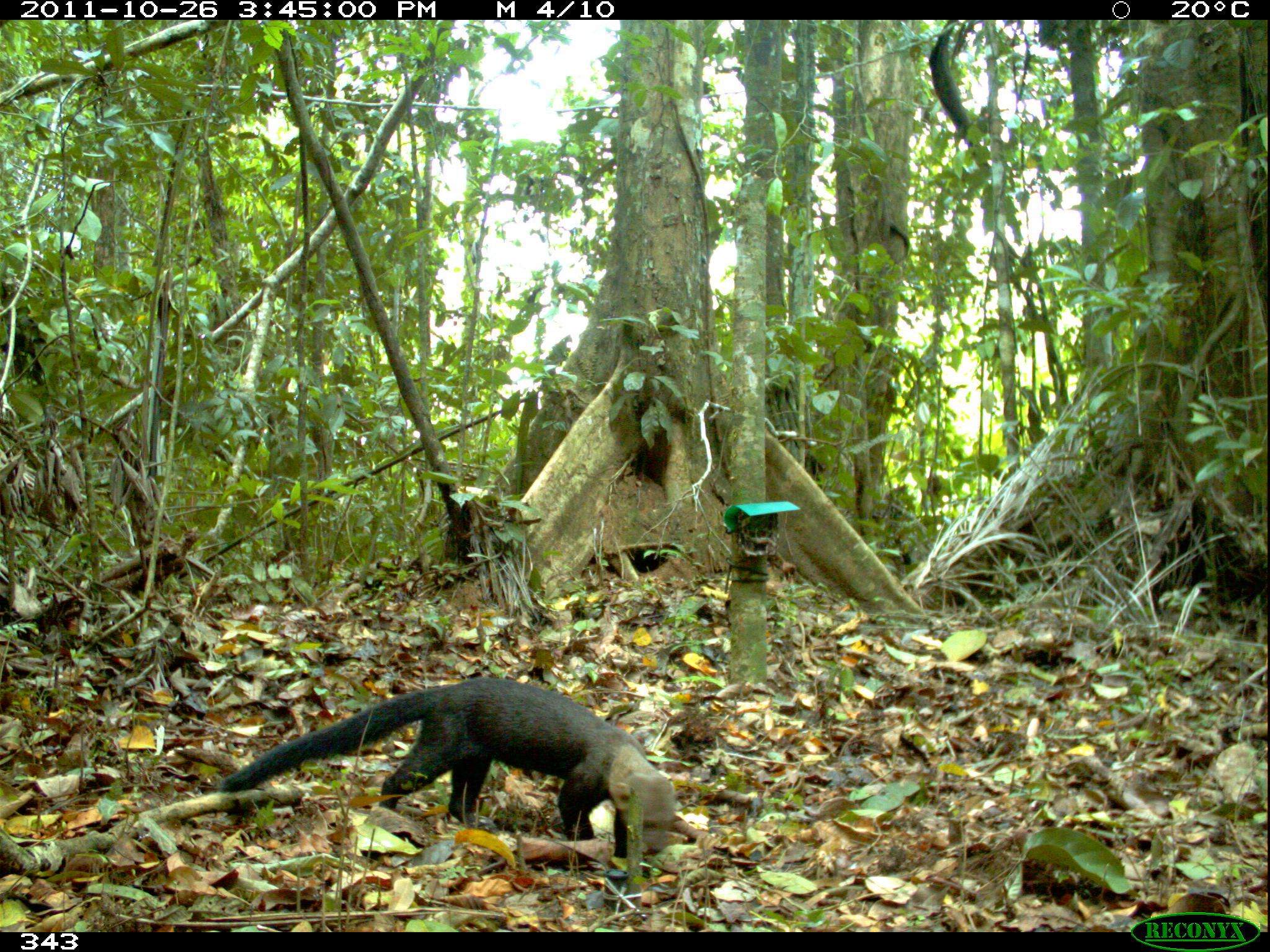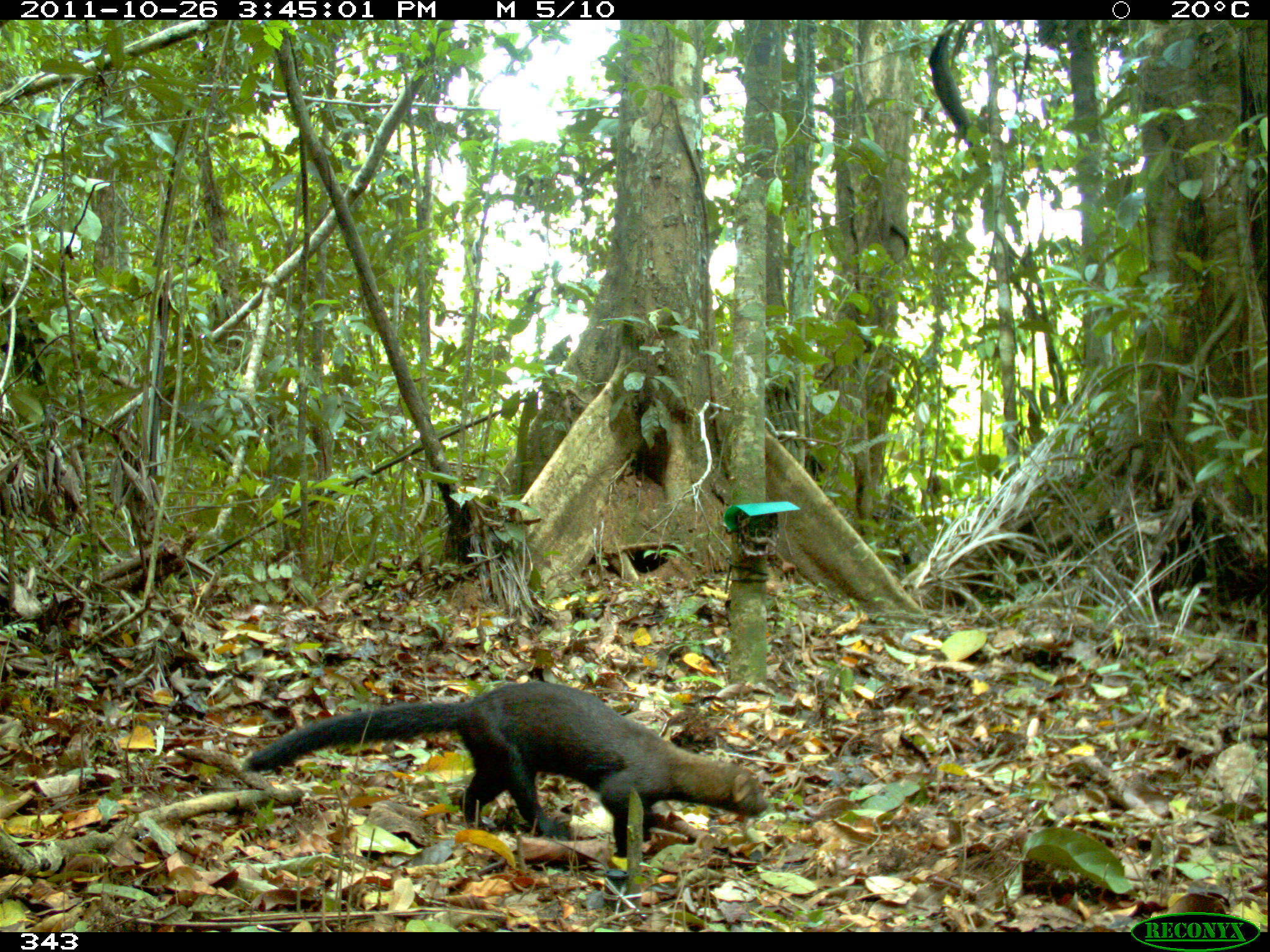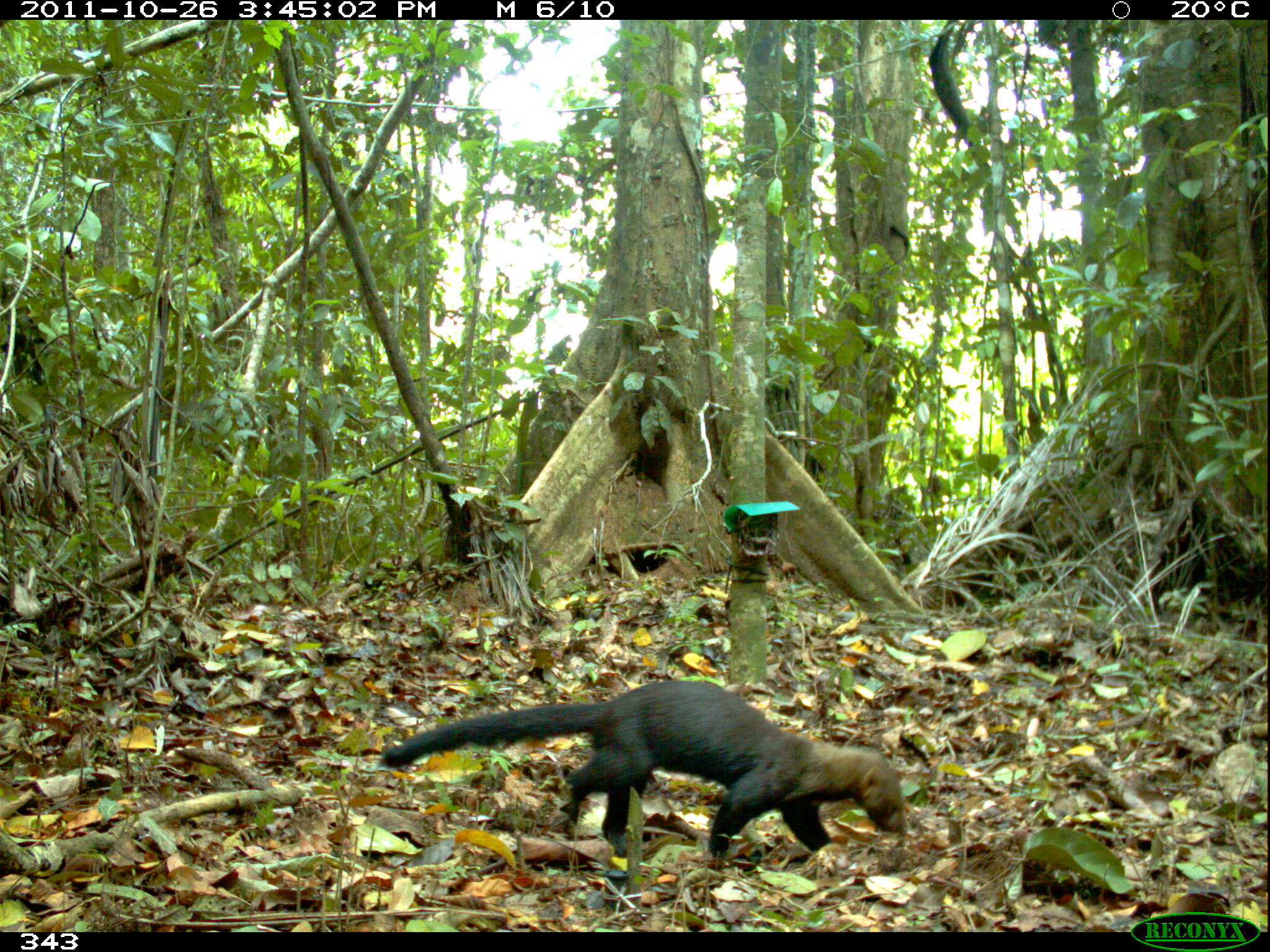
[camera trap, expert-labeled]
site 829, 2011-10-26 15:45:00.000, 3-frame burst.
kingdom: Animalia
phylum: Chordata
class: Mammalia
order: Carnivora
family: Mustelidae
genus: Eira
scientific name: Eira barbara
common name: tayra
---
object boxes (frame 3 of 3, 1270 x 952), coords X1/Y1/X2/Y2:
eira barbara: 382/679/907/871